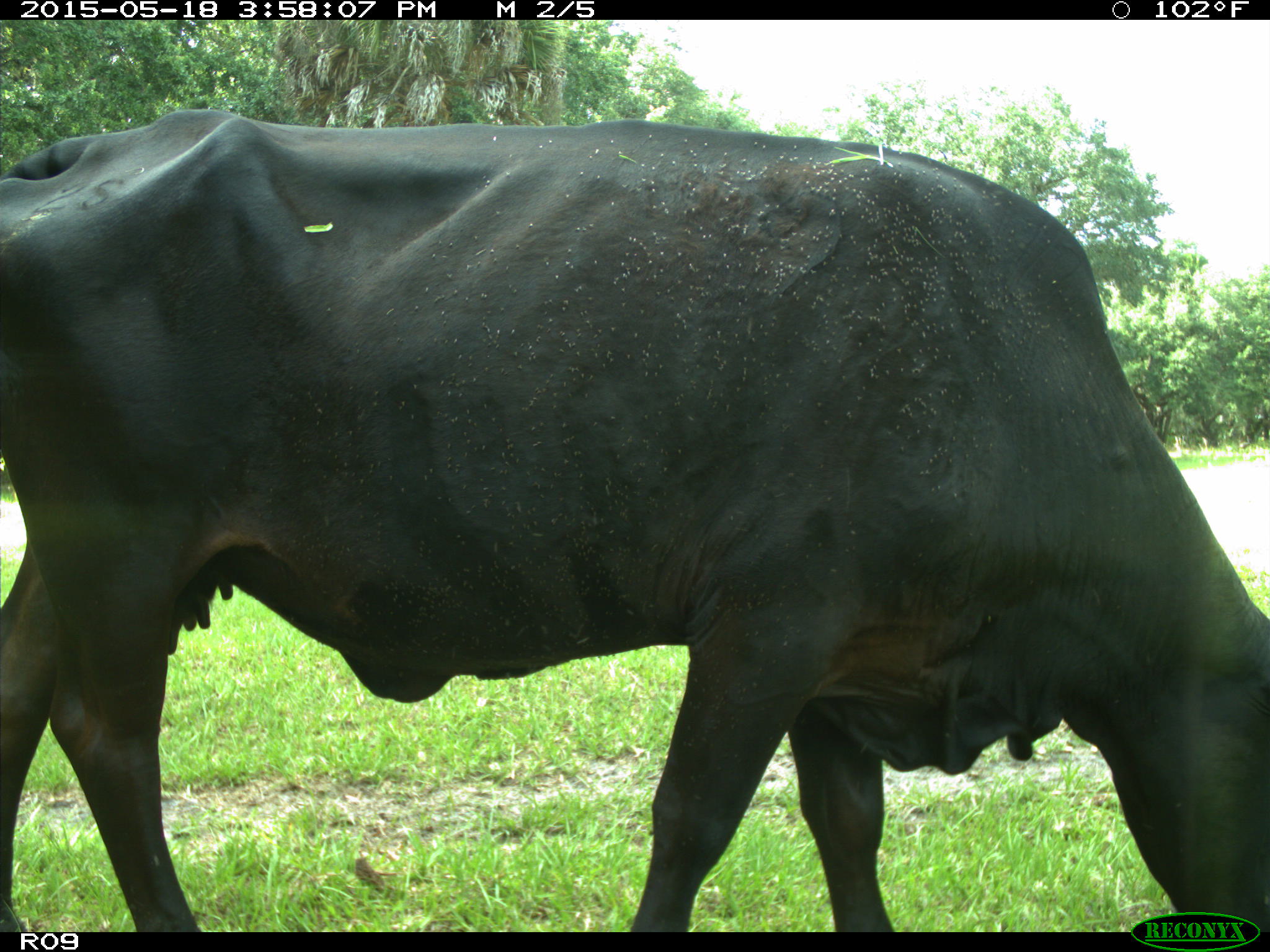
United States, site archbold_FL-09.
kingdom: Animalia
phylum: Chordata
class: Mammalia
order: Artiodactyla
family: Bovidae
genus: Bos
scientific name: Bos taurus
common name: domestic cow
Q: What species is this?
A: Bos taurus (domestic cow).